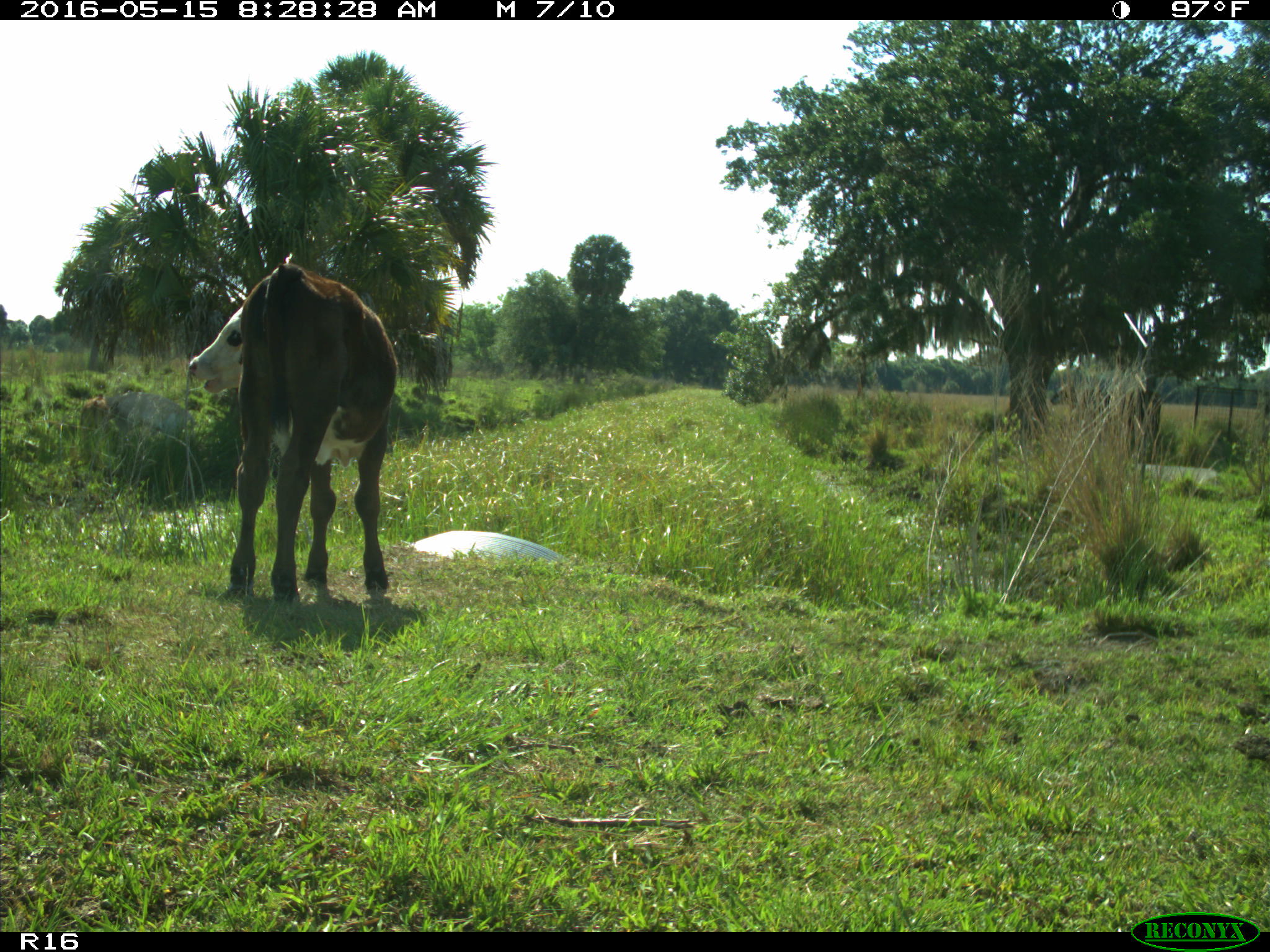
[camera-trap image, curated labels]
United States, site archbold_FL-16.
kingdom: Animalia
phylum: Chordata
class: Mammalia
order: Artiodactyla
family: Bovidae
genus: Bos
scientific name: Bos taurus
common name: domestic cow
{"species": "Bos taurus (domestic cow)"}